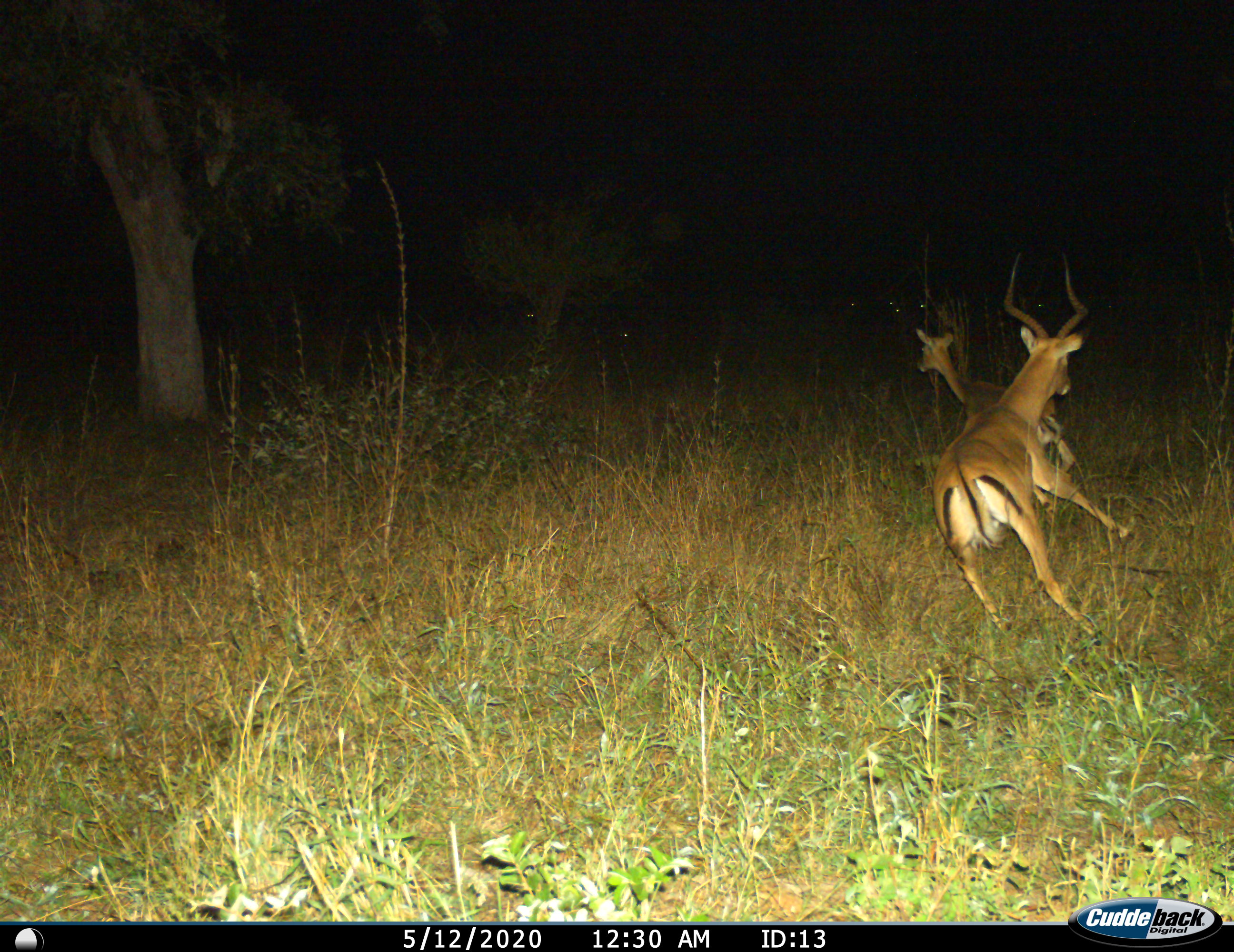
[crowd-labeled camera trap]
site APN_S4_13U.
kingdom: Animalia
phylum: Chordata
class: Mammalia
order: Artiodactyla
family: Bovidae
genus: Aepyceros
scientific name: Aepyceros melampus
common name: impala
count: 2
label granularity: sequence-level